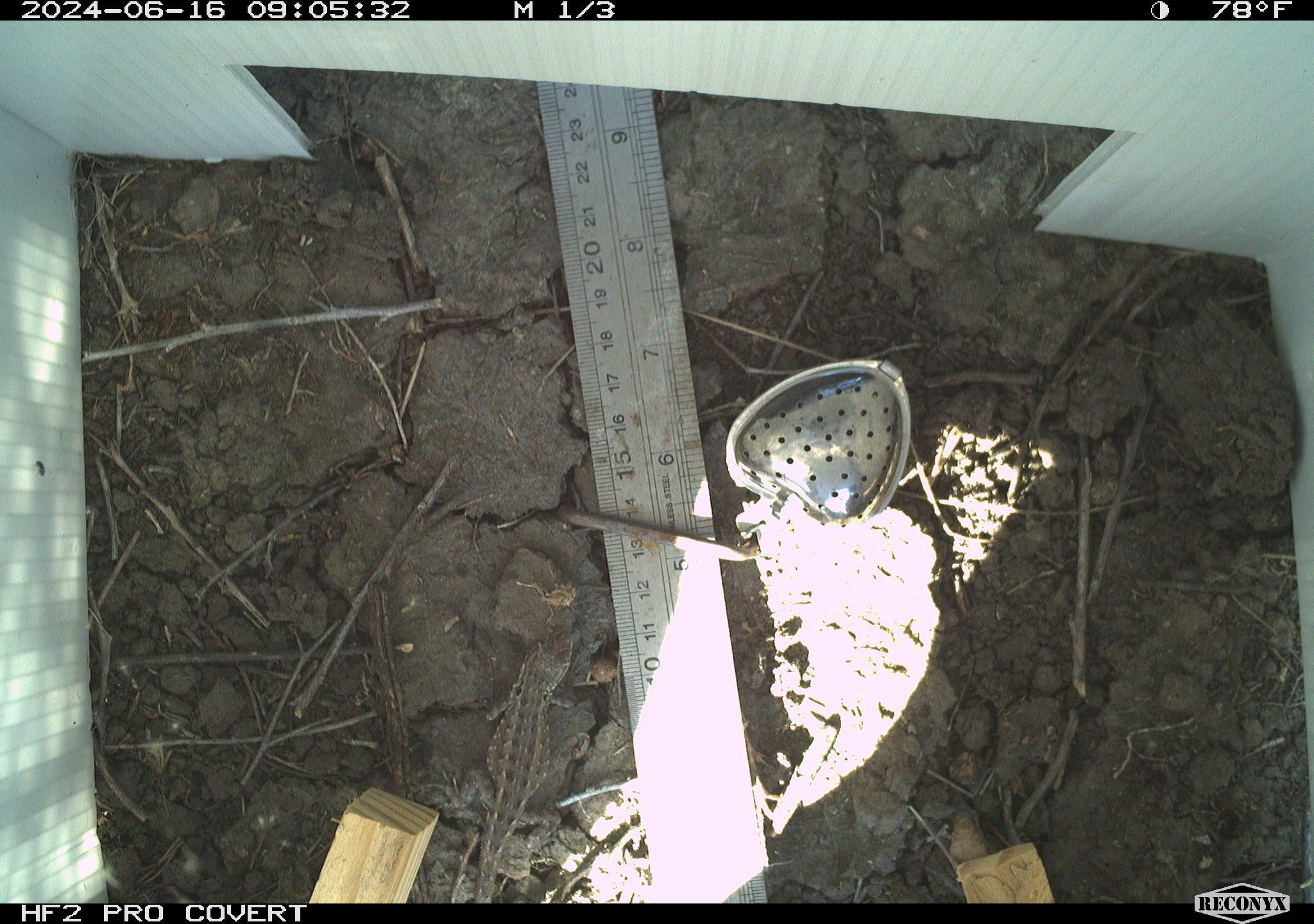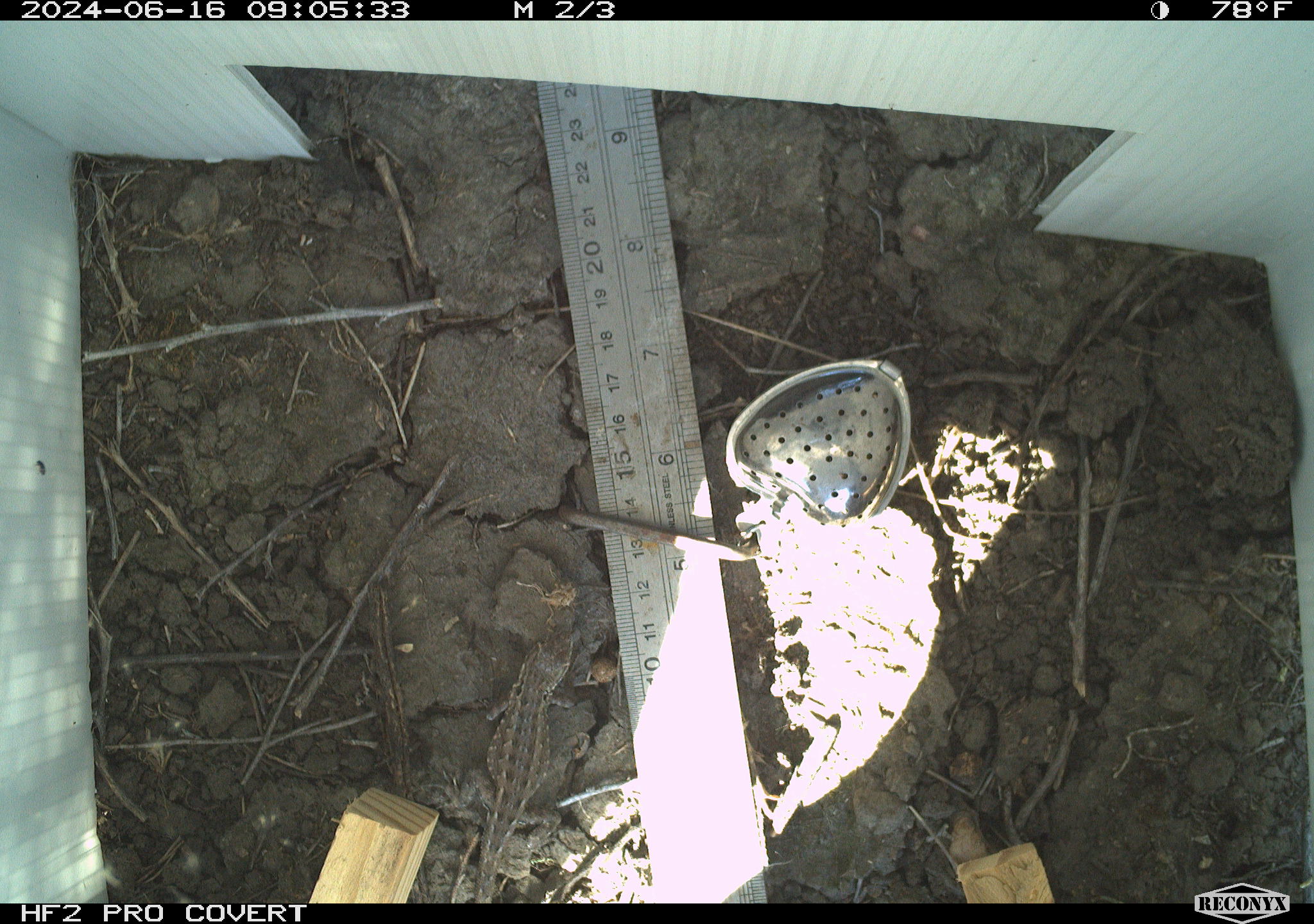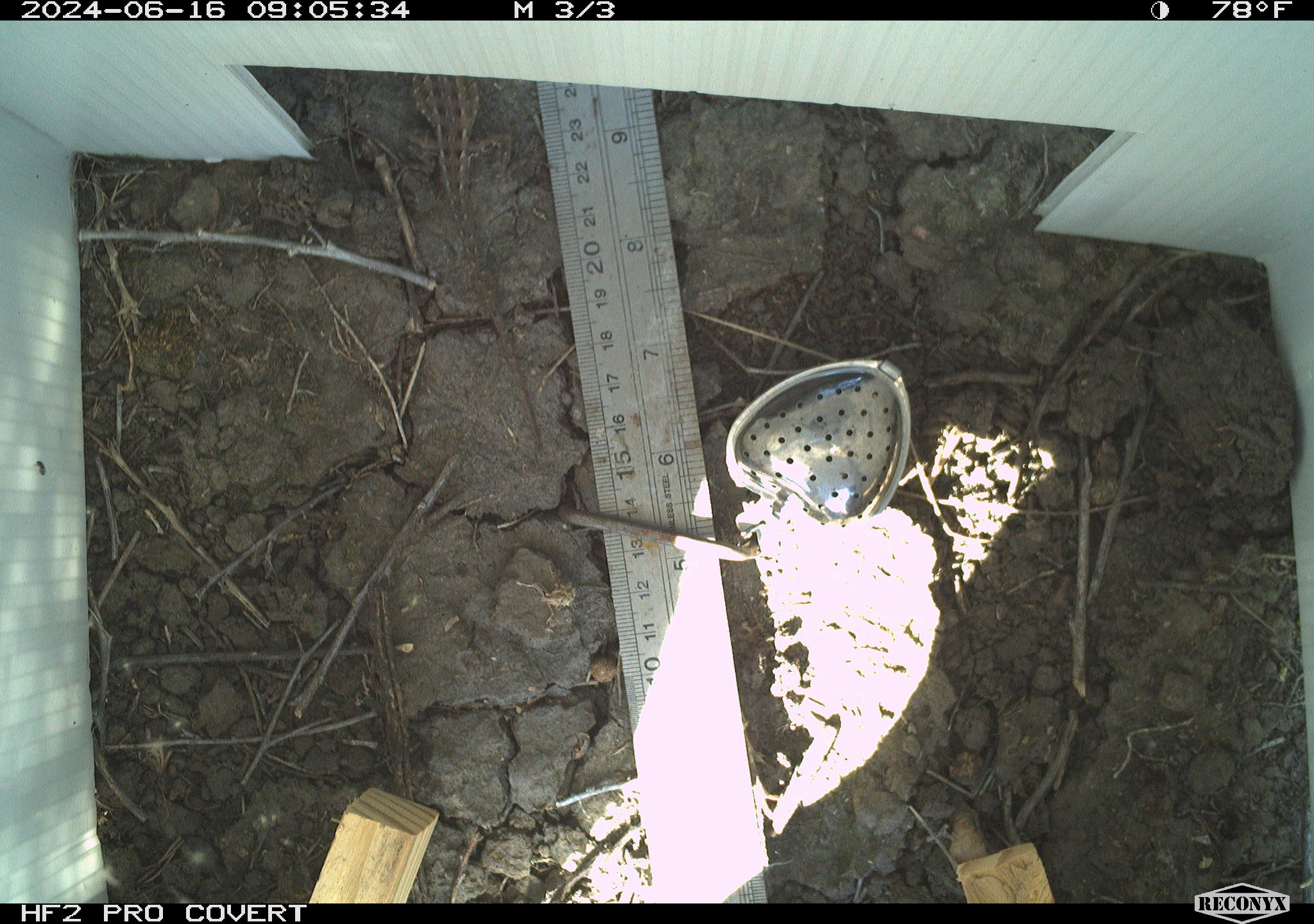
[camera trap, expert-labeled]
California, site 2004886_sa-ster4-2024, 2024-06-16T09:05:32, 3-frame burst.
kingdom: Animalia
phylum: Chordata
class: Reptilia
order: Squamata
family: Phrynosomatidae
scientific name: Phrynosomatidae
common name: phrynosomatid lizards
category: phrynosomatidae family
Phrynosomatidae family (phrynosomatid lizards) (Phrynosomatidae).